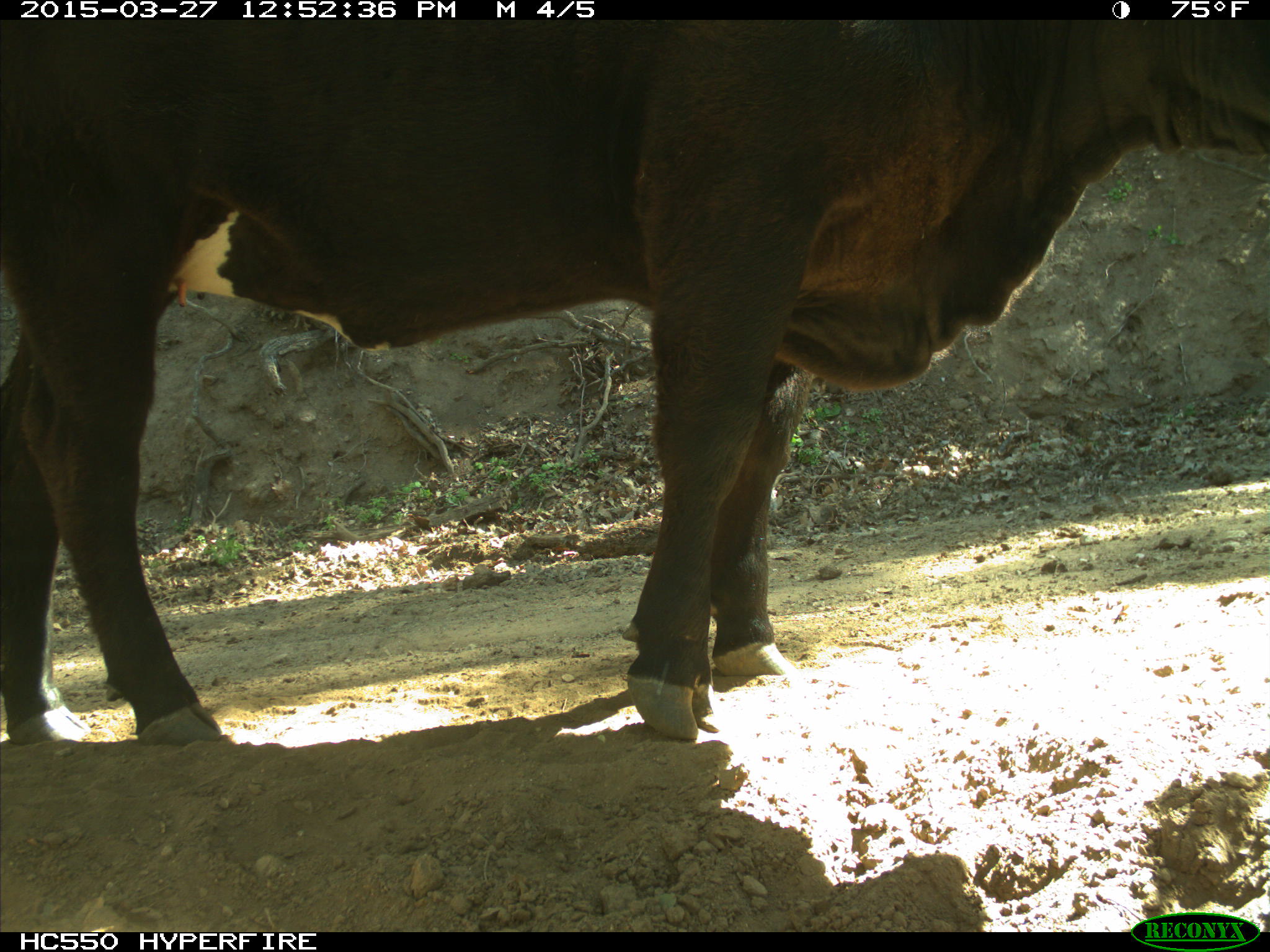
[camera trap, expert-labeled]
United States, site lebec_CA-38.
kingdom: Animalia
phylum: Chordata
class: Mammalia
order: Artiodactyla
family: Bovidae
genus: Bos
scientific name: Bos taurus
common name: domestic cow